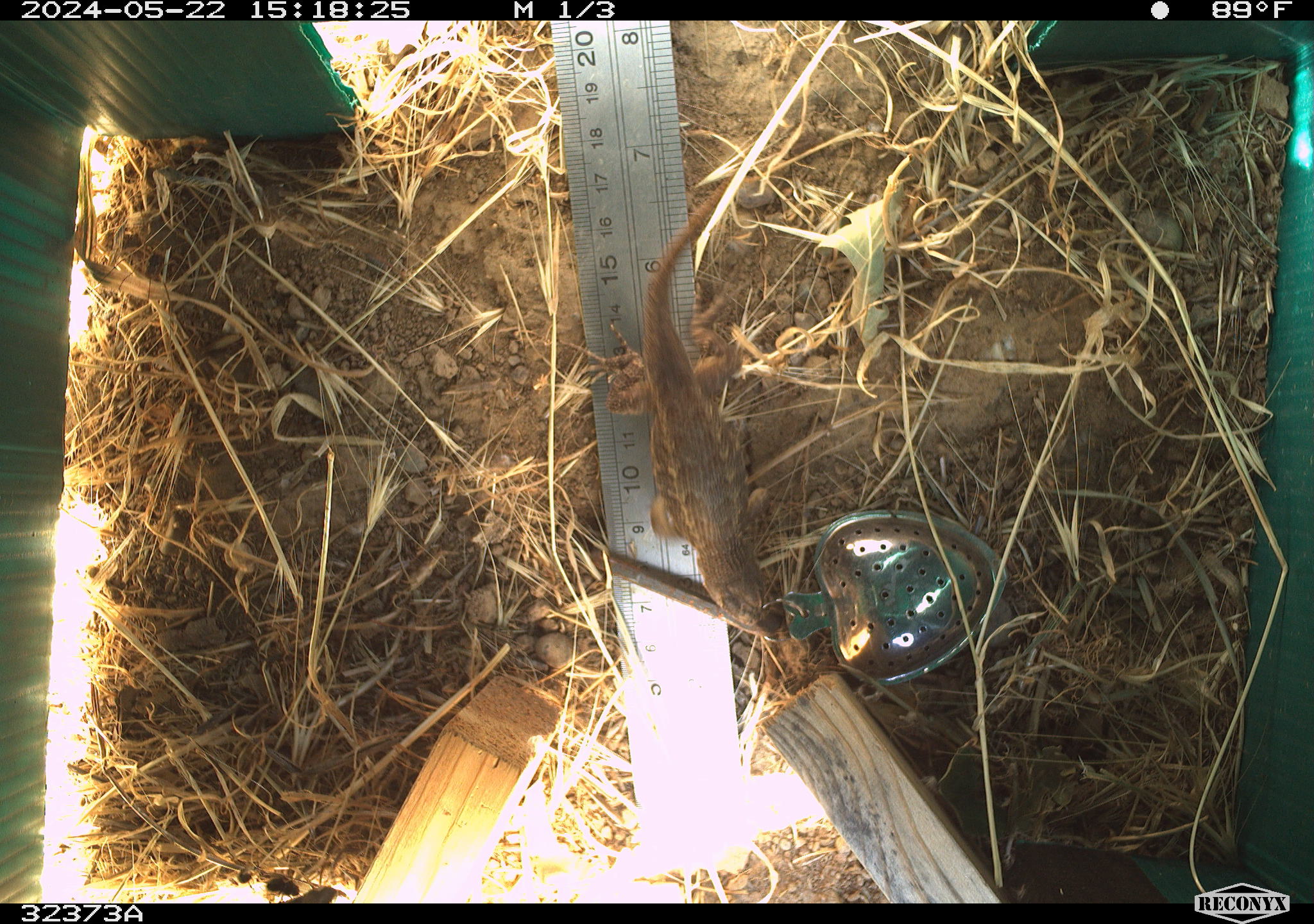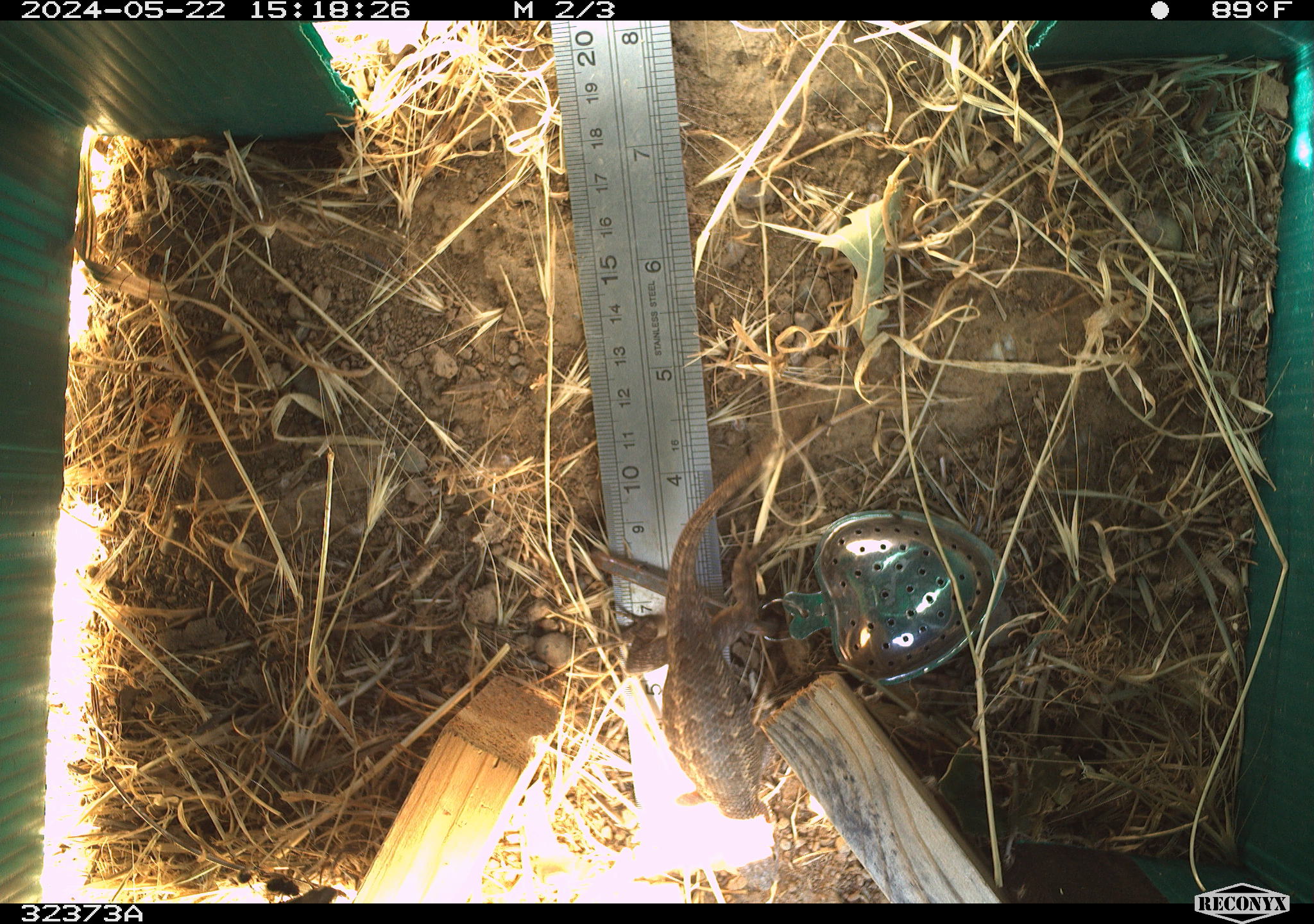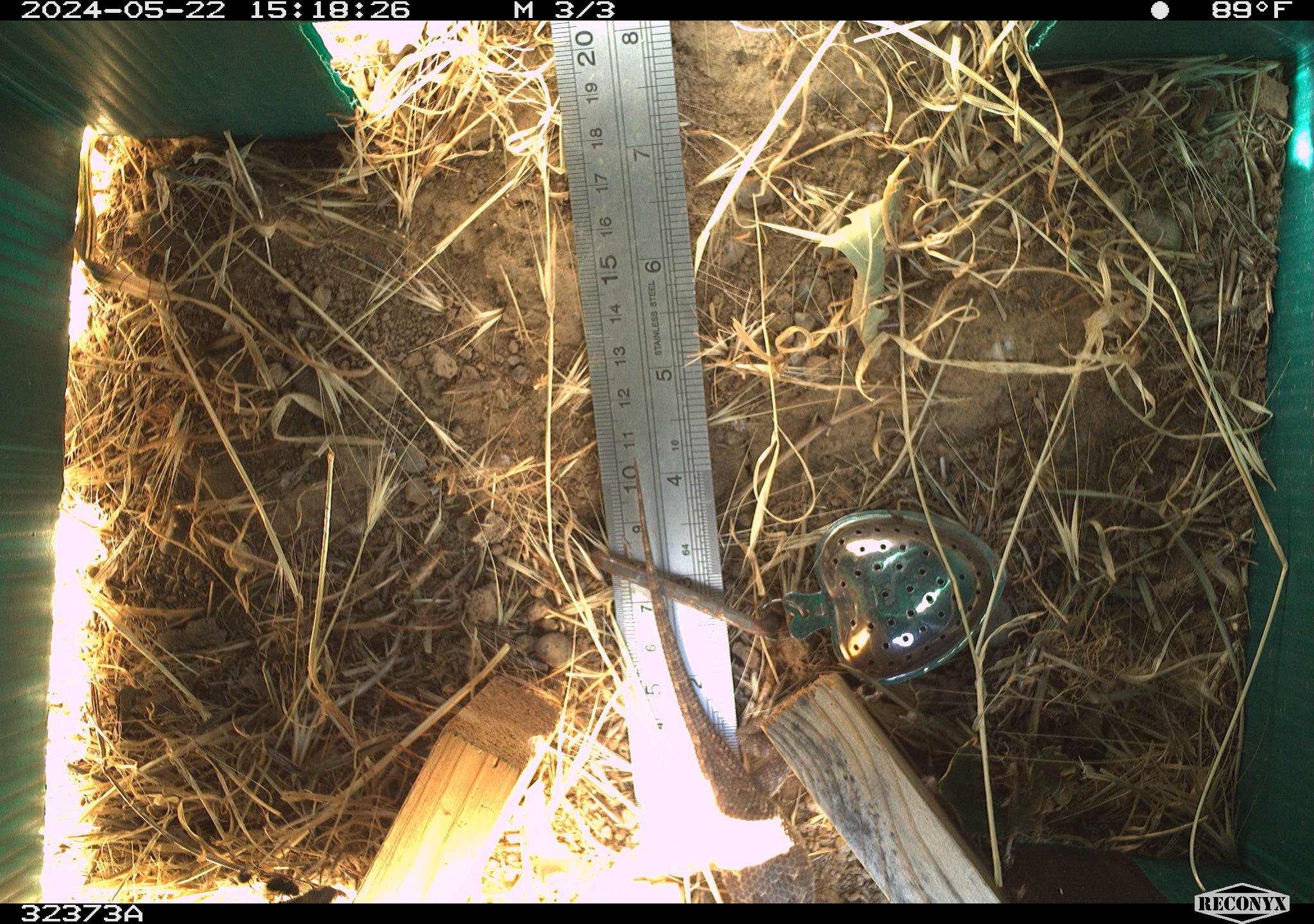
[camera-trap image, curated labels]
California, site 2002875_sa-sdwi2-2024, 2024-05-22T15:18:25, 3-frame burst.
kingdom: Animalia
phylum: Chordata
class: Reptilia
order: Squamata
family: Phrynosomatidae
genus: Sceloporus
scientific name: Sceloporus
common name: spiny lizards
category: sceloporus species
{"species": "sceloporus species (spiny lizards) (Sceloporus)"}